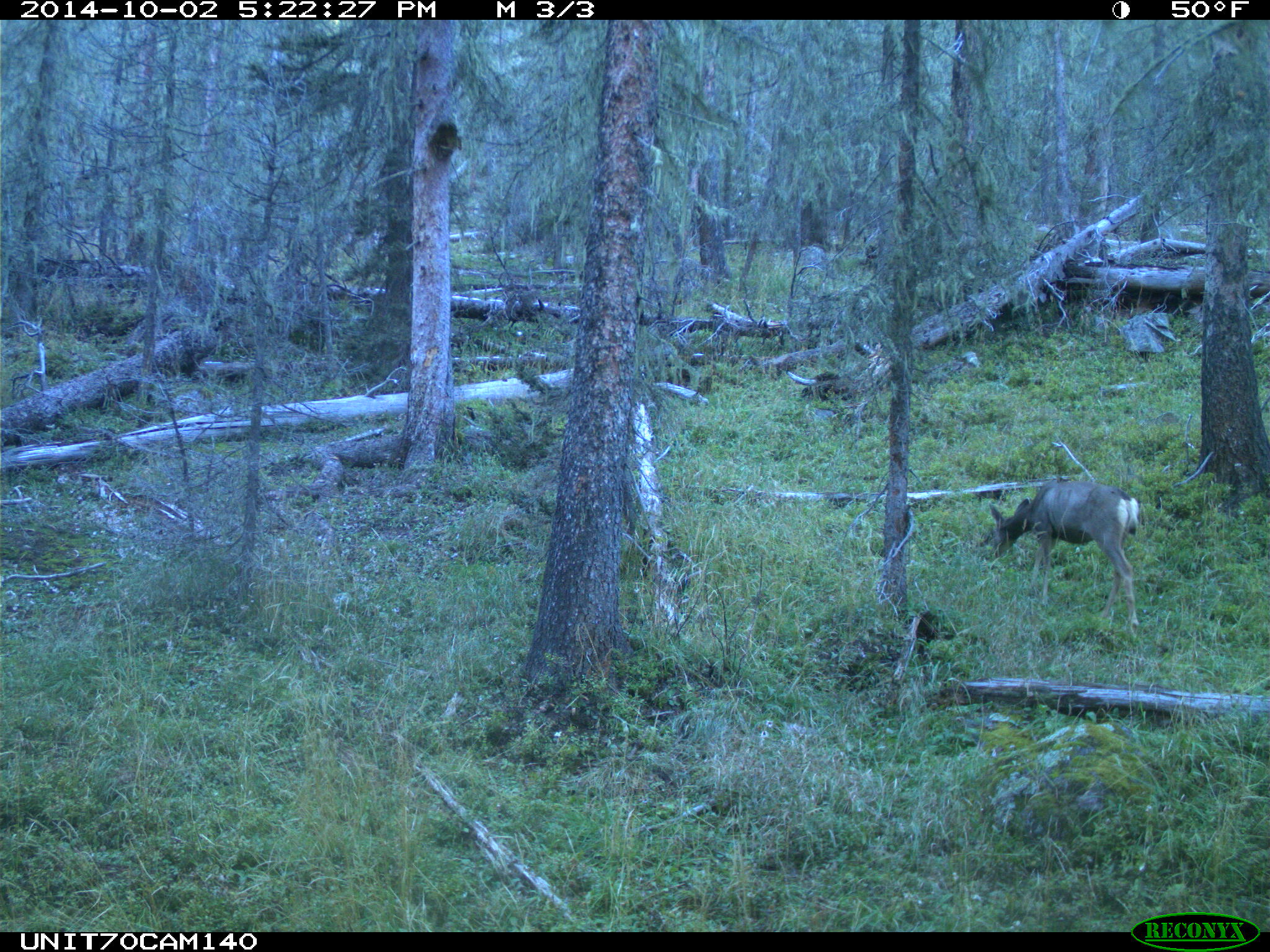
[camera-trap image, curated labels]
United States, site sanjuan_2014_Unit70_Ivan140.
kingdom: Animalia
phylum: Chordata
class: Mammalia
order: Artiodactyla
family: Cervidae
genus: Odocoileus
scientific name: Odocoileus hemionus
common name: mule deer